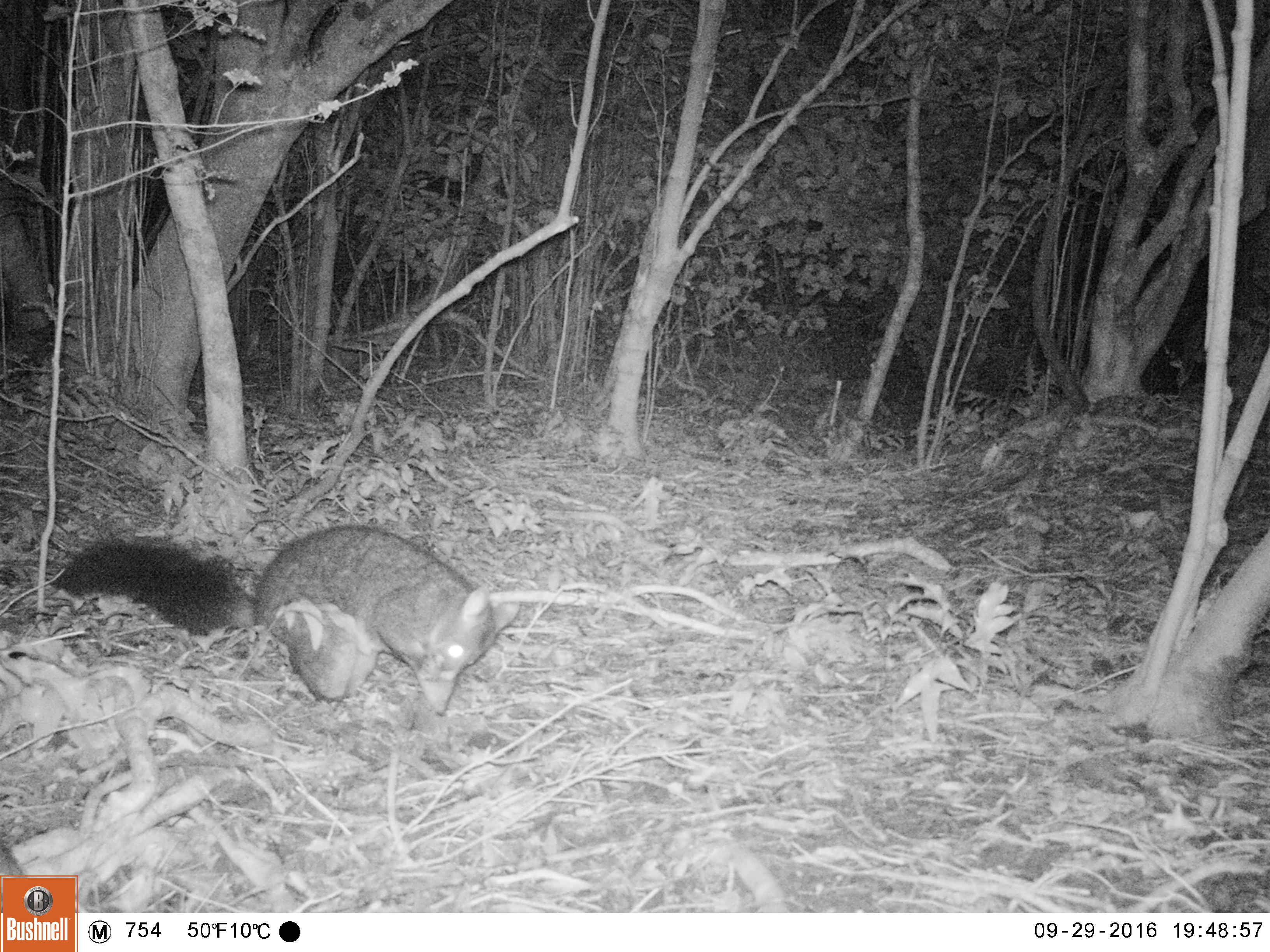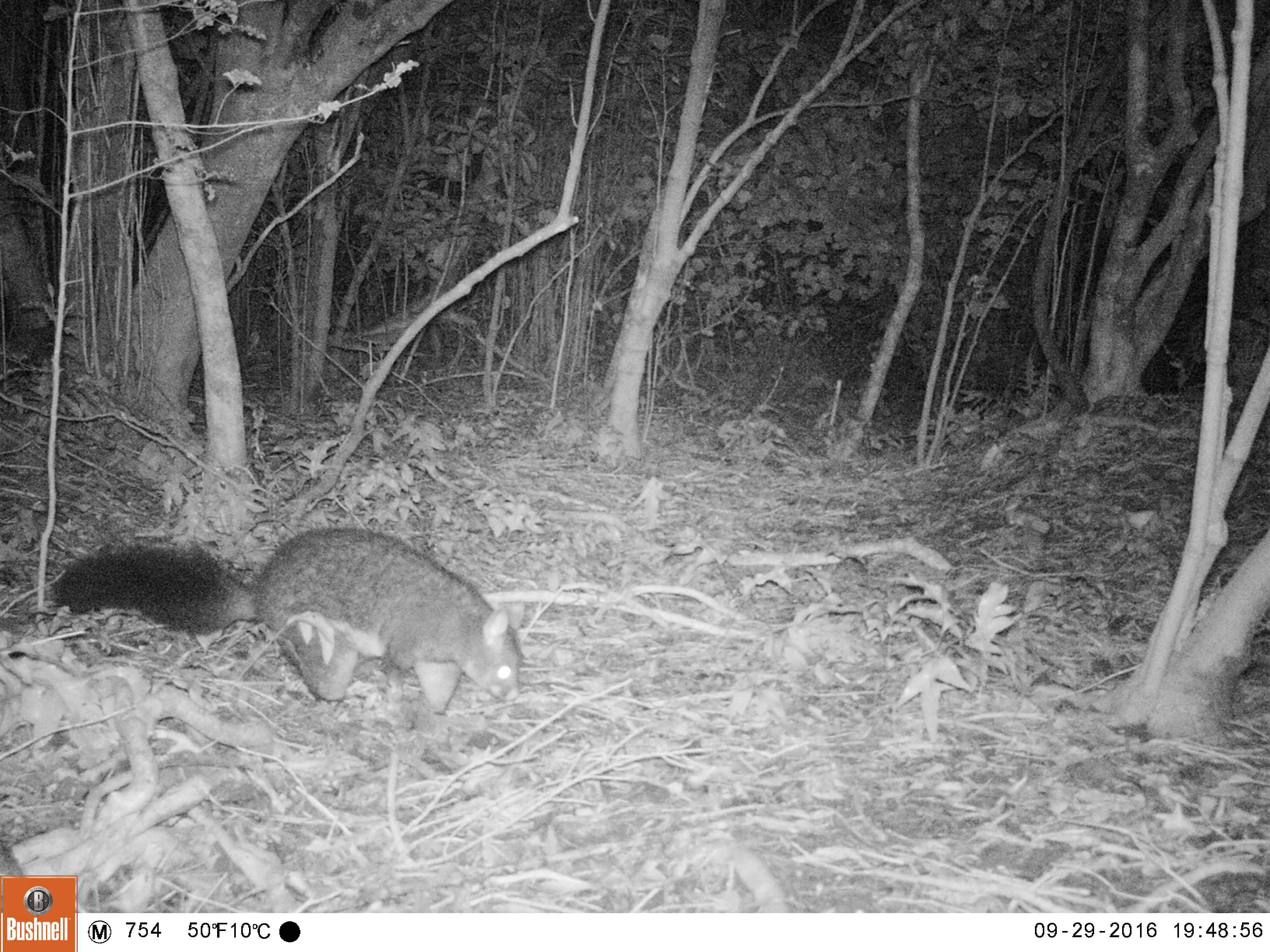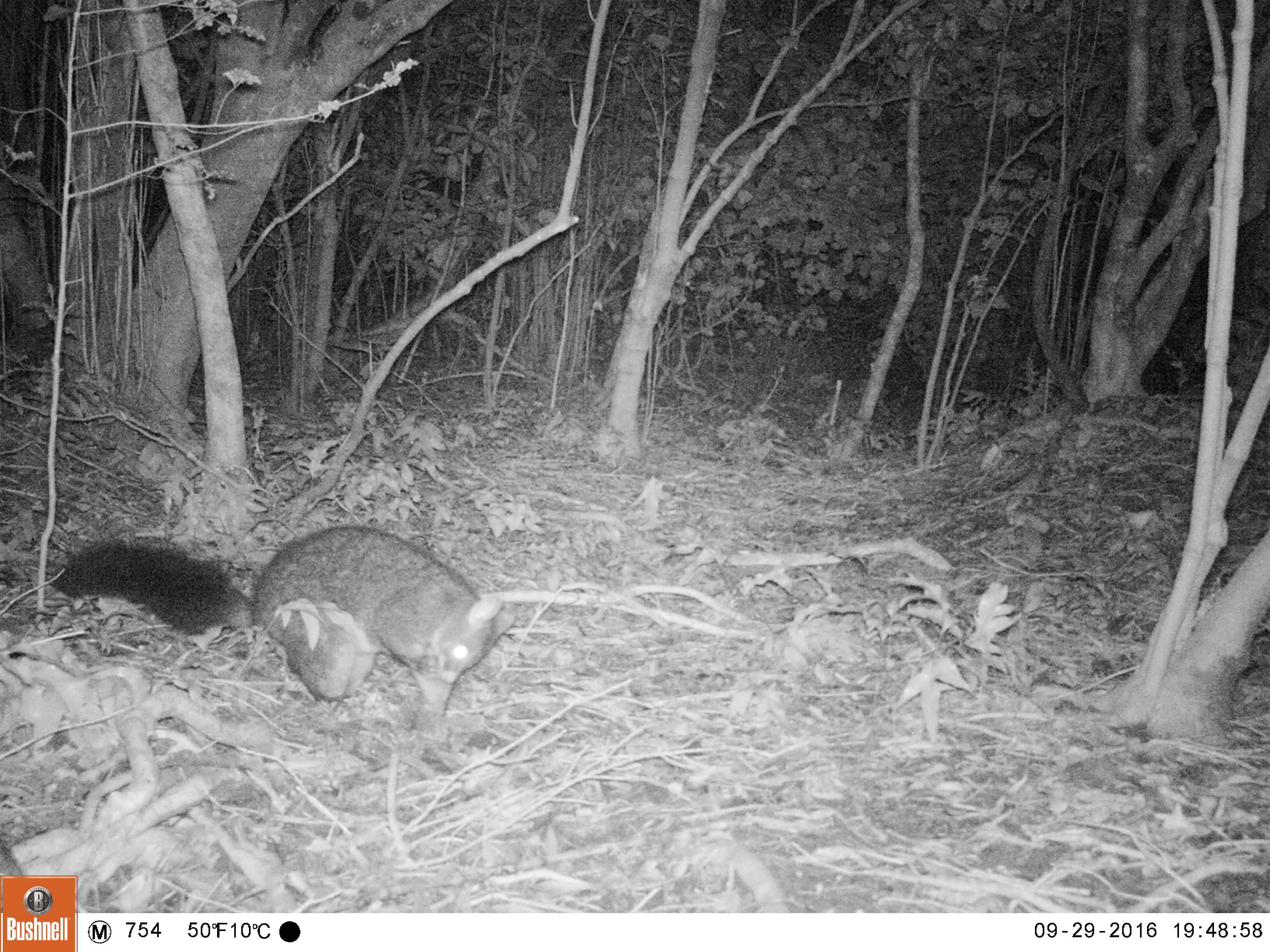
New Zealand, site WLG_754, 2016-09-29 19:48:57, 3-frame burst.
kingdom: Animalia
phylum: Chordata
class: Mammalia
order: Diprotodontia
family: Phalangeridae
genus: Trichosurus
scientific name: Trichosurus vulpecula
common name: common brushtail possum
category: possum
Possum (common brushtail possum) (Trichosurus vulpecula).